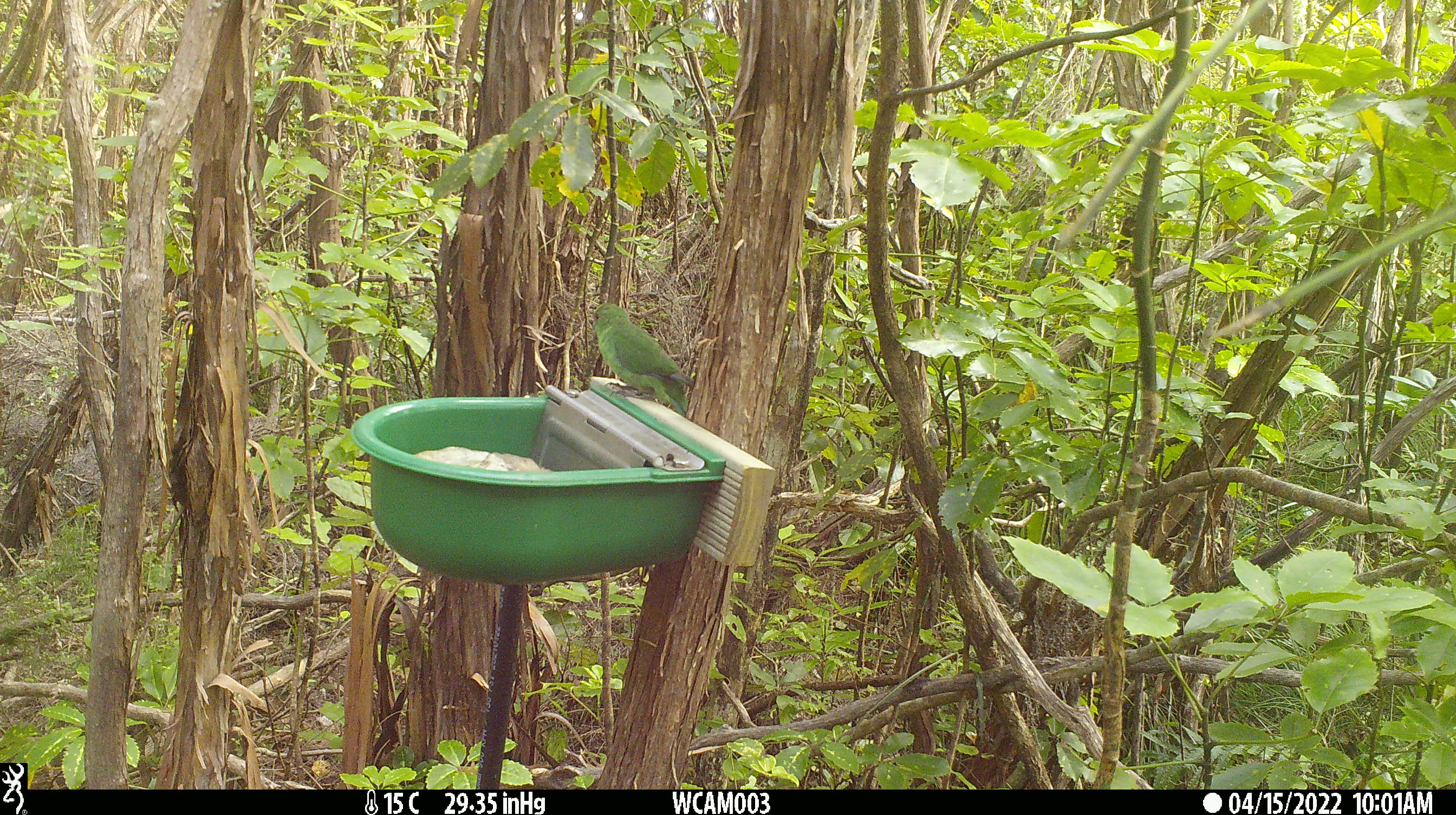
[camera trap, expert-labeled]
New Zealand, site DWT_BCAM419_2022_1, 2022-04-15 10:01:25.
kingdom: Animalia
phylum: Chordata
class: Aves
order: Psittaciformes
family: Psittaculidae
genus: Cyanoramphus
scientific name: Cyanoramphus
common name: parakeet